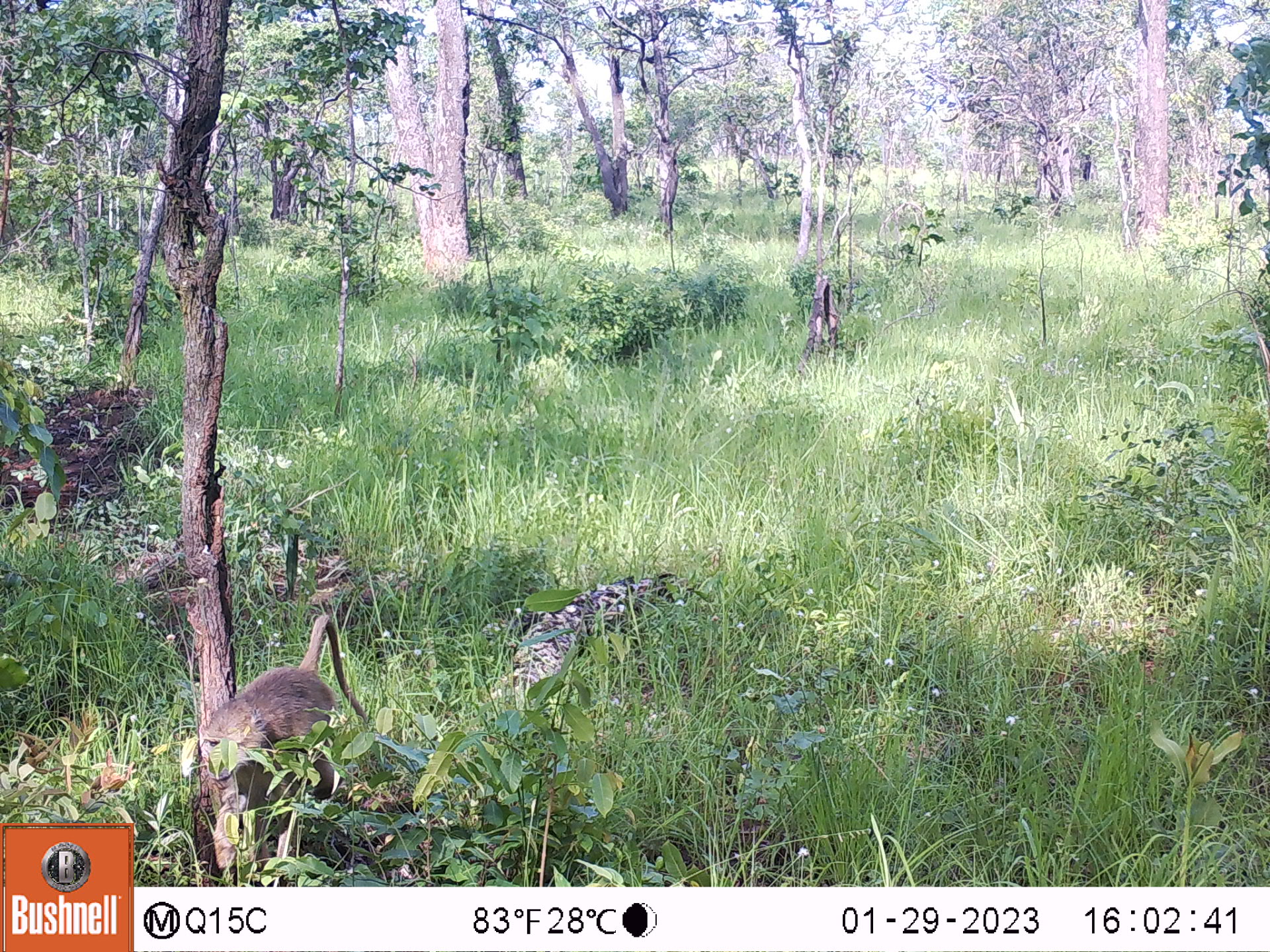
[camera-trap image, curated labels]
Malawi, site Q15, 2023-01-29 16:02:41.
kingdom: Animalia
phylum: Chordata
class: Mammalia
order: Primates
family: Cercopithecidae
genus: Papio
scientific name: Papio cynocephalus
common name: yellow baboon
Yellow baboon (Papio cynocephalus), count 1.